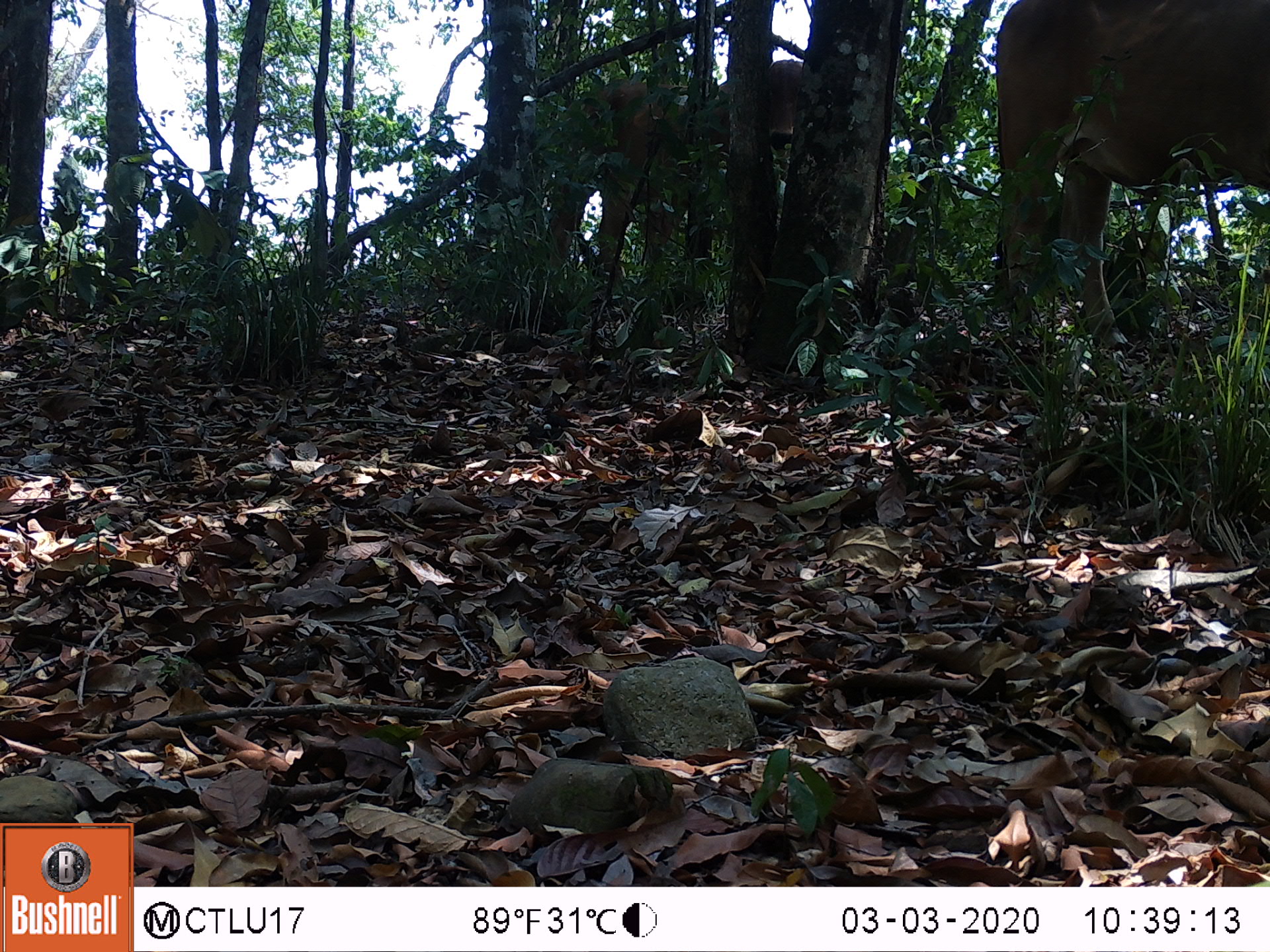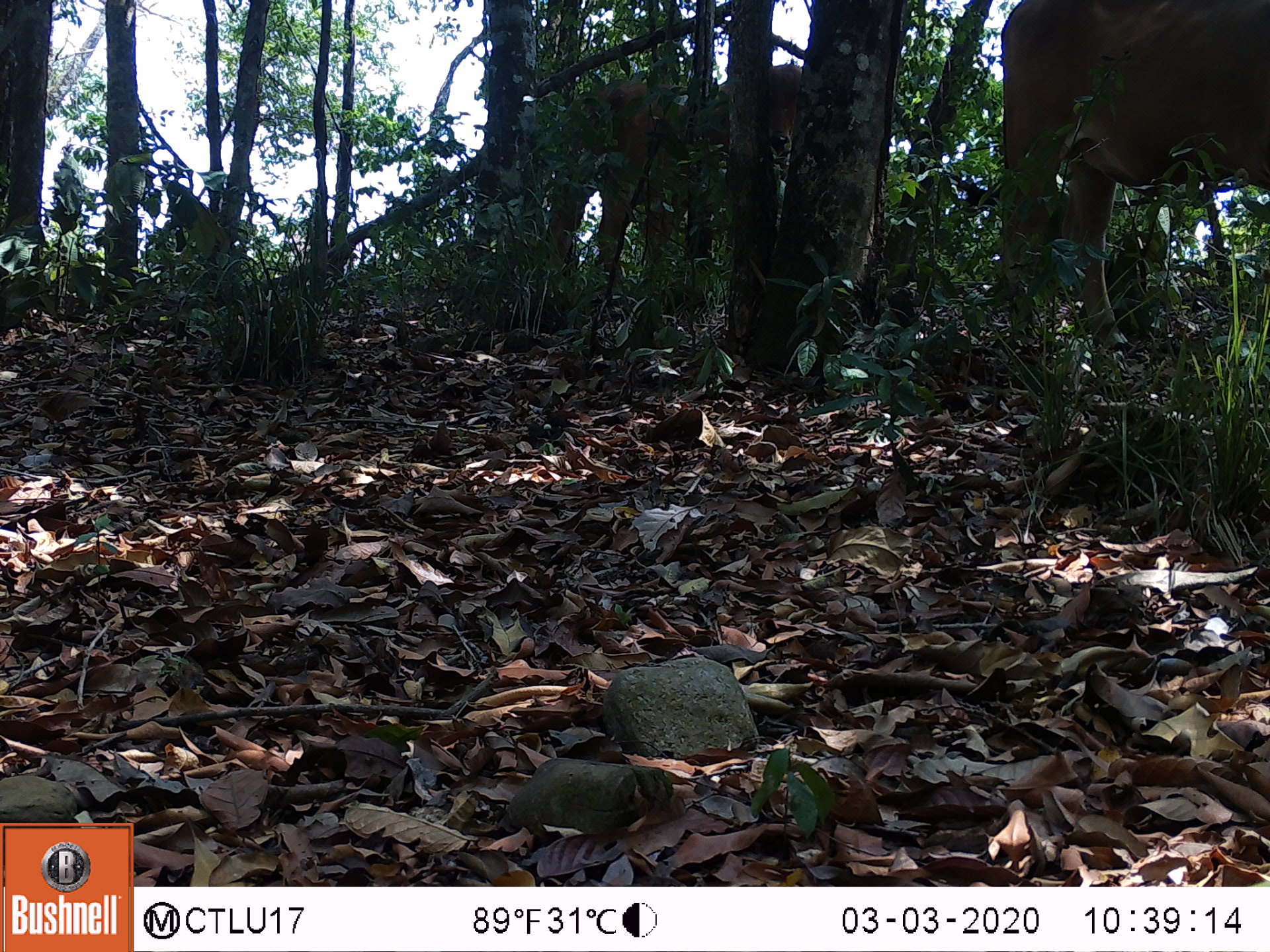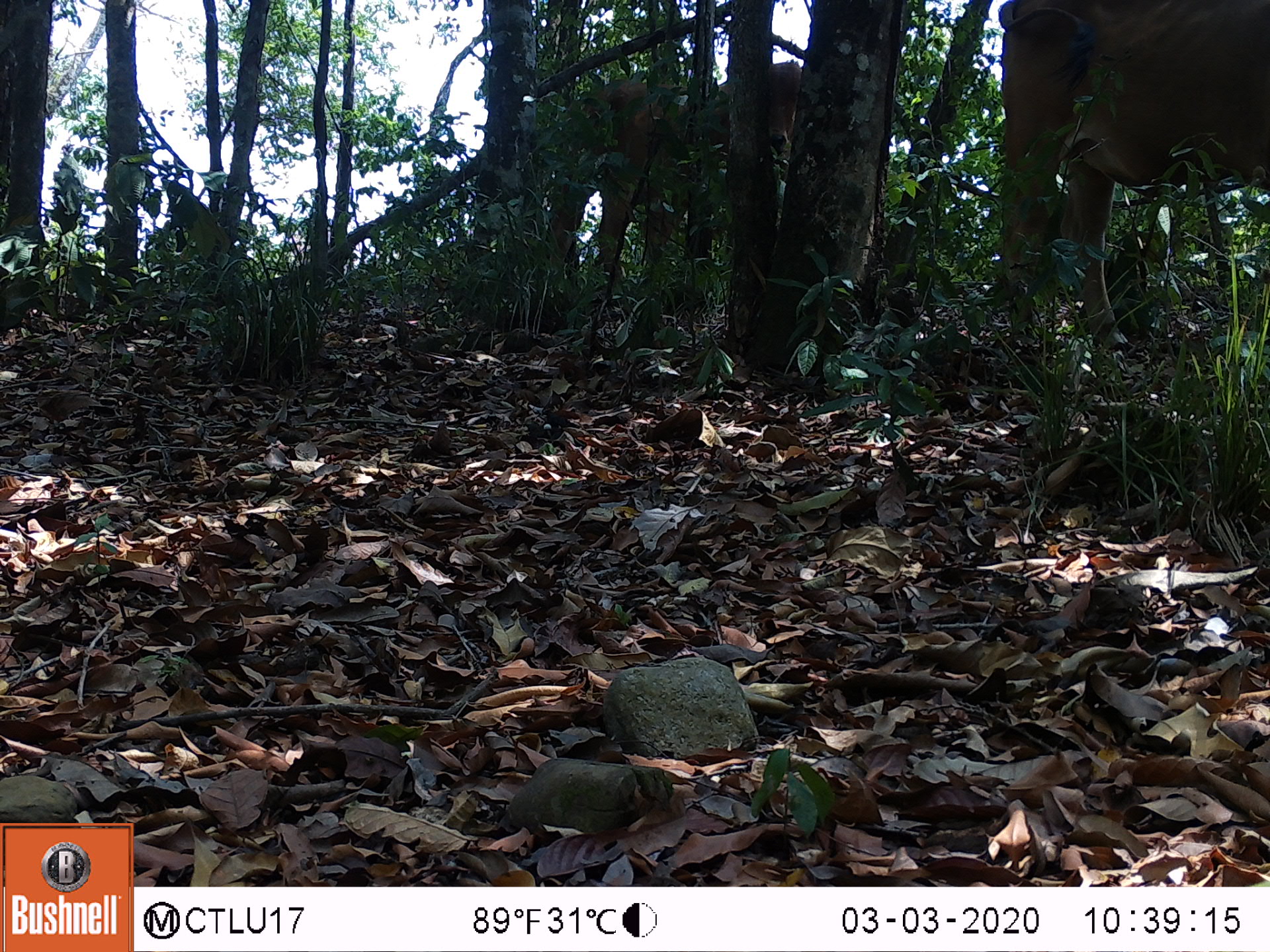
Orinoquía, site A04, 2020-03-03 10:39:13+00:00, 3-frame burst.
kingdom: Animalia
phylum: Chordata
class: Mammalia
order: Artiodactyla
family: Bovidae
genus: Bos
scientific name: Bos taurus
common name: cow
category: cattle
Cattle (cow) (Bos taurus).